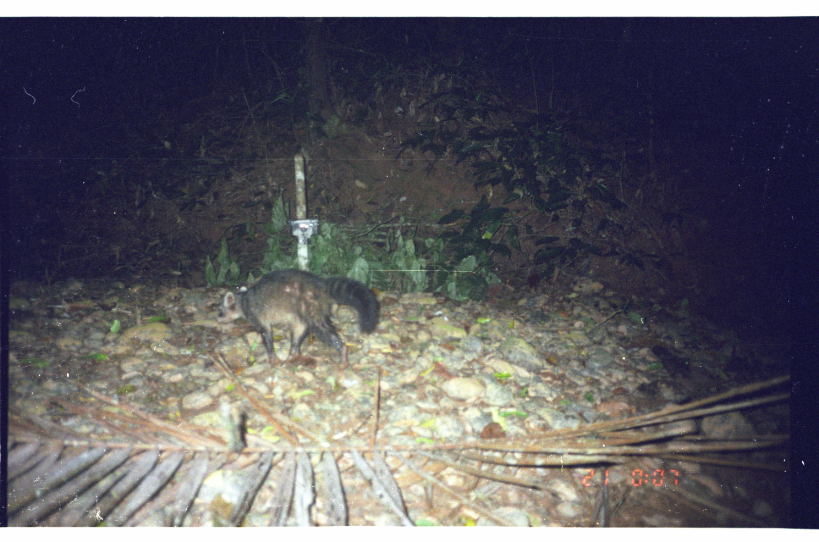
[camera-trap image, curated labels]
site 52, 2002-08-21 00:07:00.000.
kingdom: Animalia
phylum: Chordata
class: Mammalia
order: Carnivora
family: Procyonidae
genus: Procyon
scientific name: Procyon cancrivorus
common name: crab-eating raccoon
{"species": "Procyon cancrivorus (crab-eating raccoon)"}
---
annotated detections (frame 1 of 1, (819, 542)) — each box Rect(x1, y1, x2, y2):
procyon cancrivorus: Rect(215, 267, 380, 370)